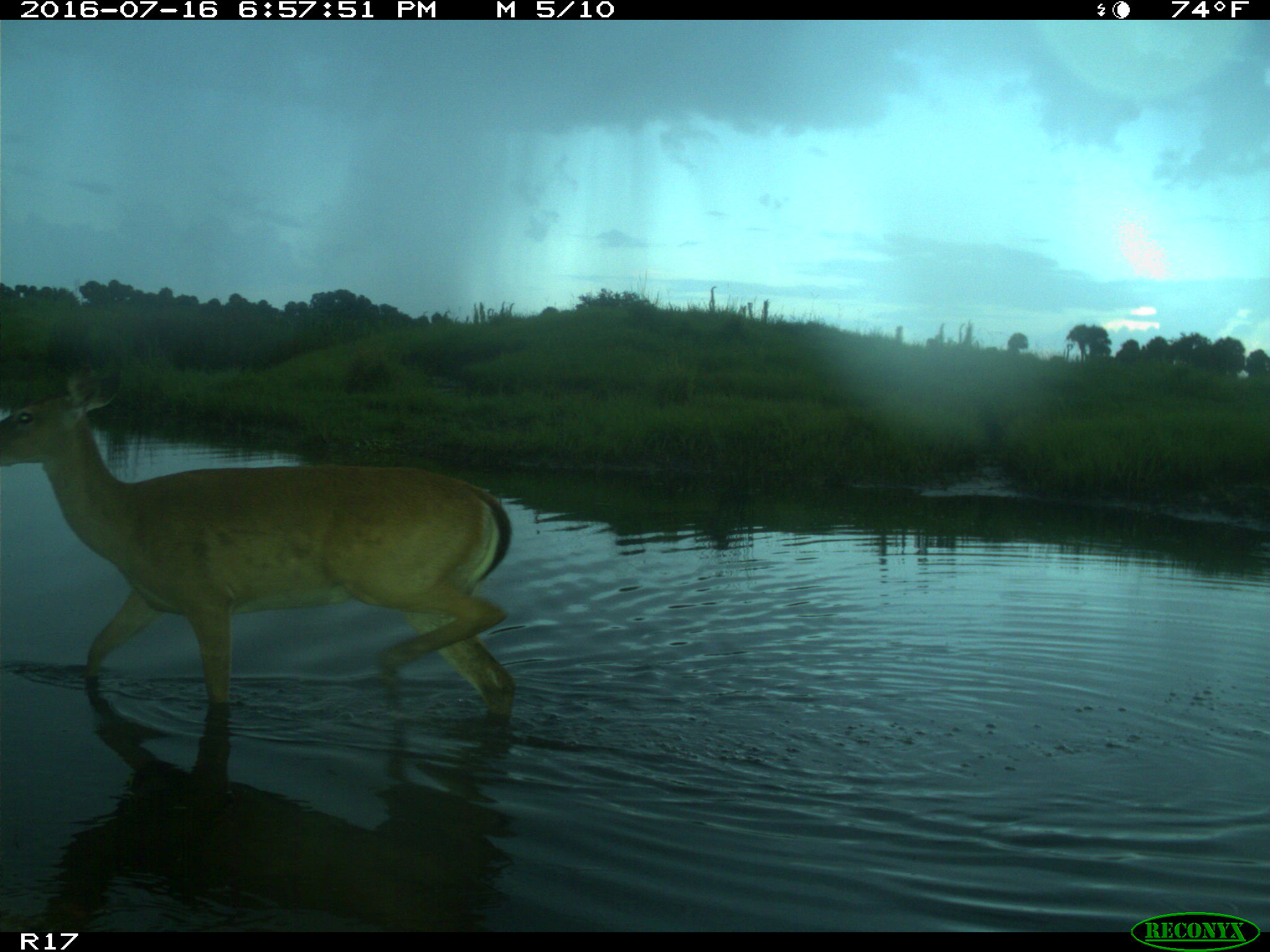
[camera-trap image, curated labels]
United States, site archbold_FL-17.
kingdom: Animalia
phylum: Chordata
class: Mammalia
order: Artiodactyla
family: Cervidae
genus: Odocoileus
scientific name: Odocoileus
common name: deer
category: unidentified deer